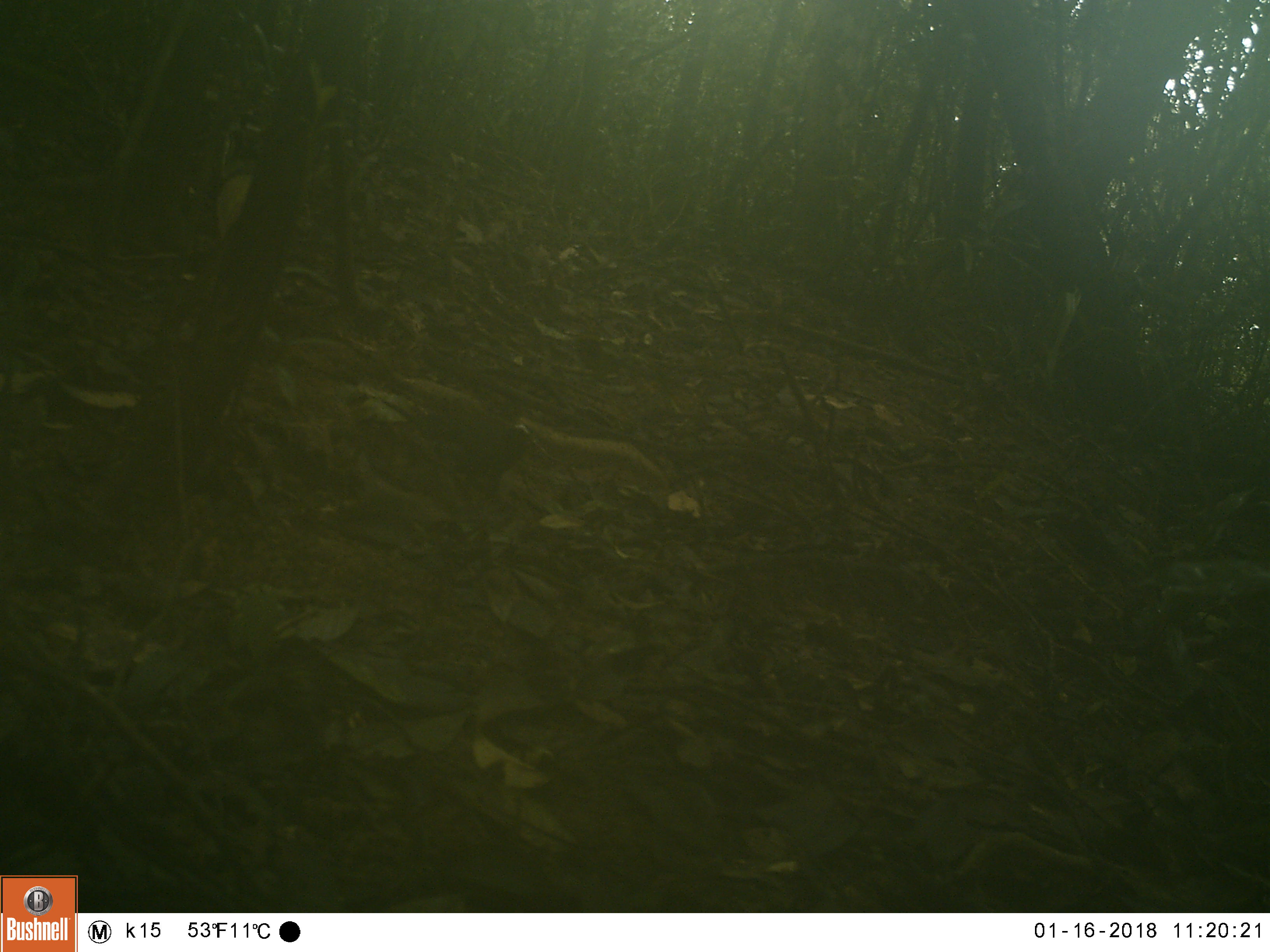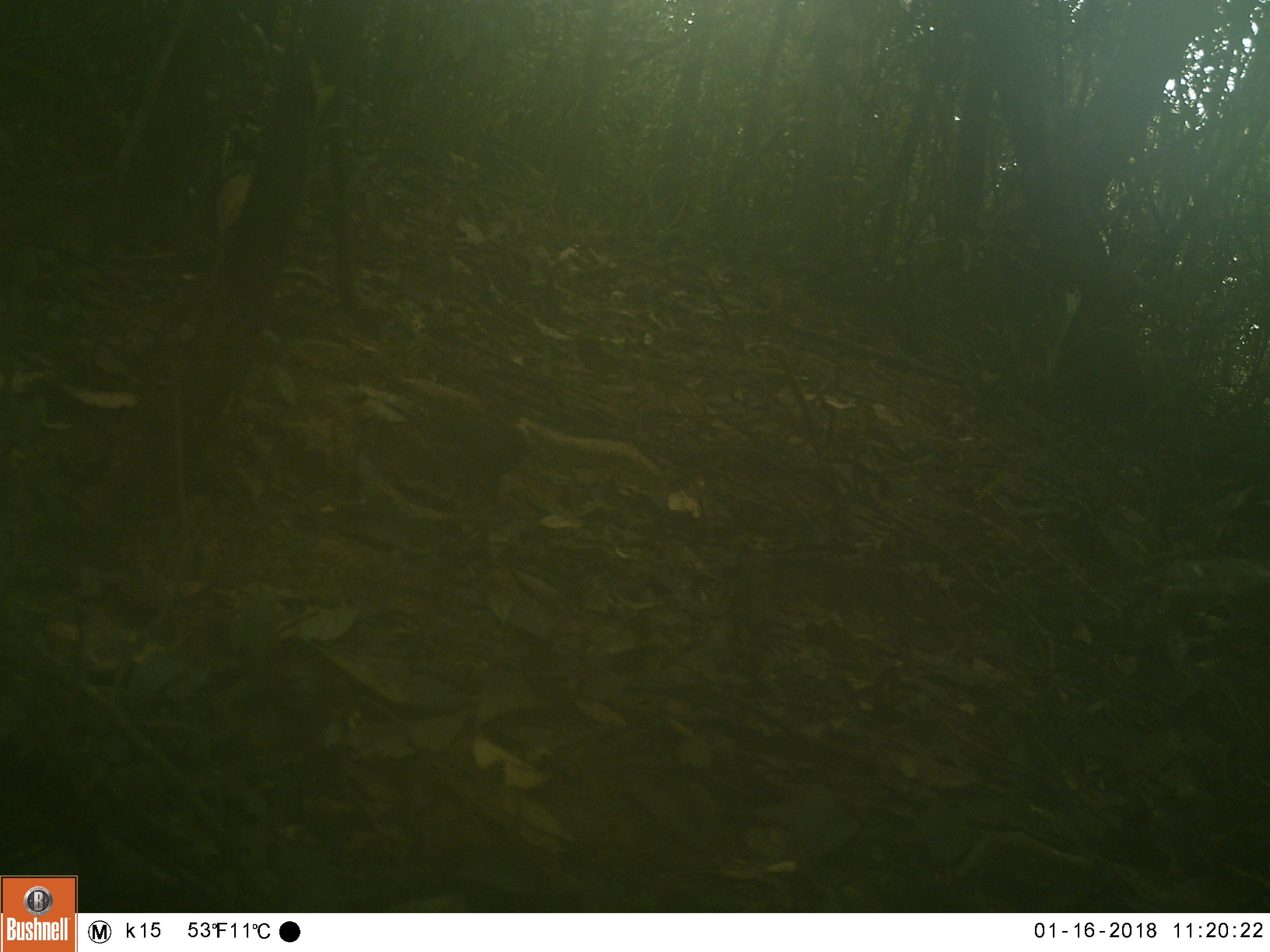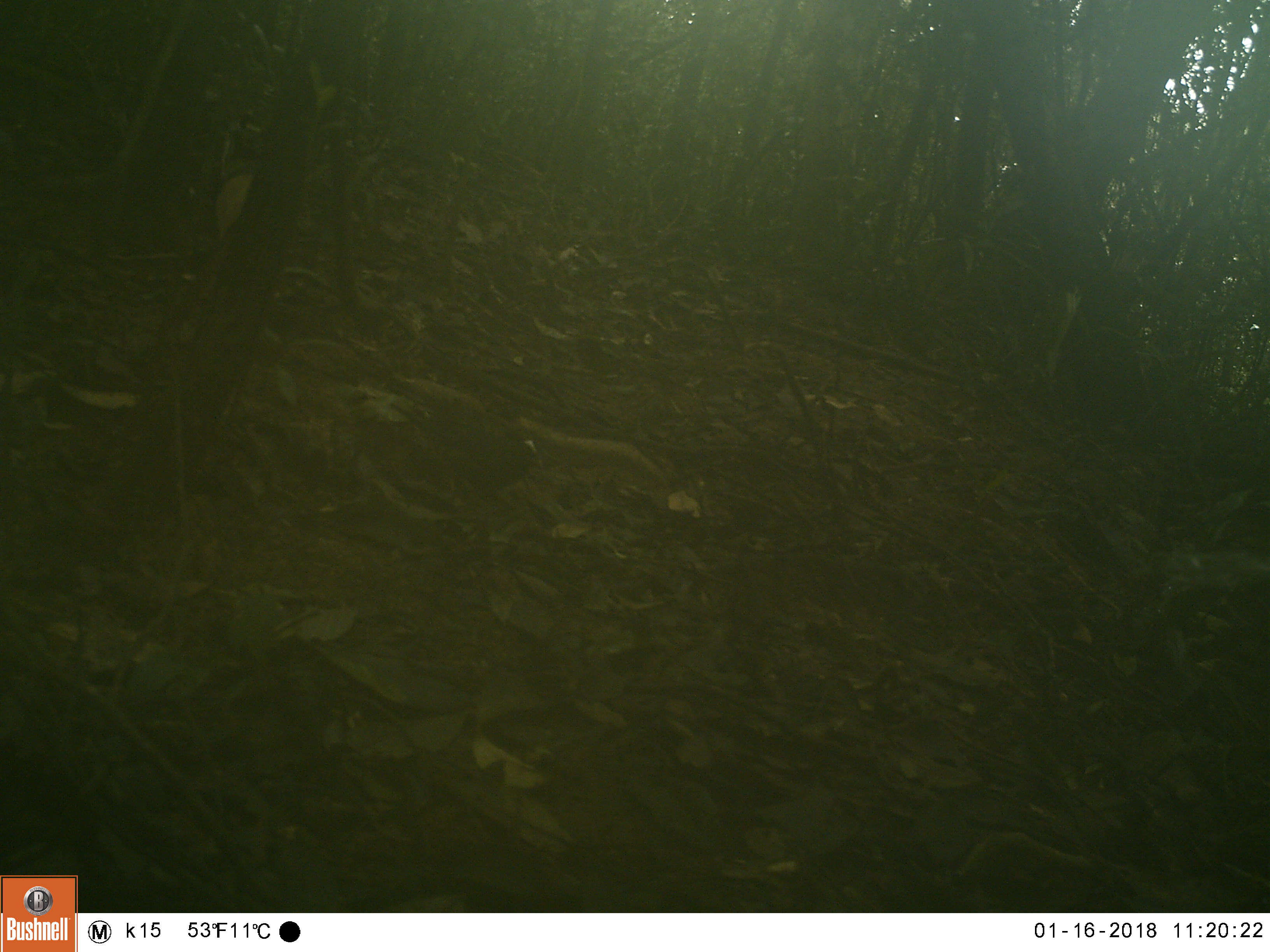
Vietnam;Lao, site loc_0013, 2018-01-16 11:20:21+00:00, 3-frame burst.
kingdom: Animalia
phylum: Chordata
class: Aves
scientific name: Aves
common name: bird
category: unidentified bird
Unidentified bird (bird) (Aves). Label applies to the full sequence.